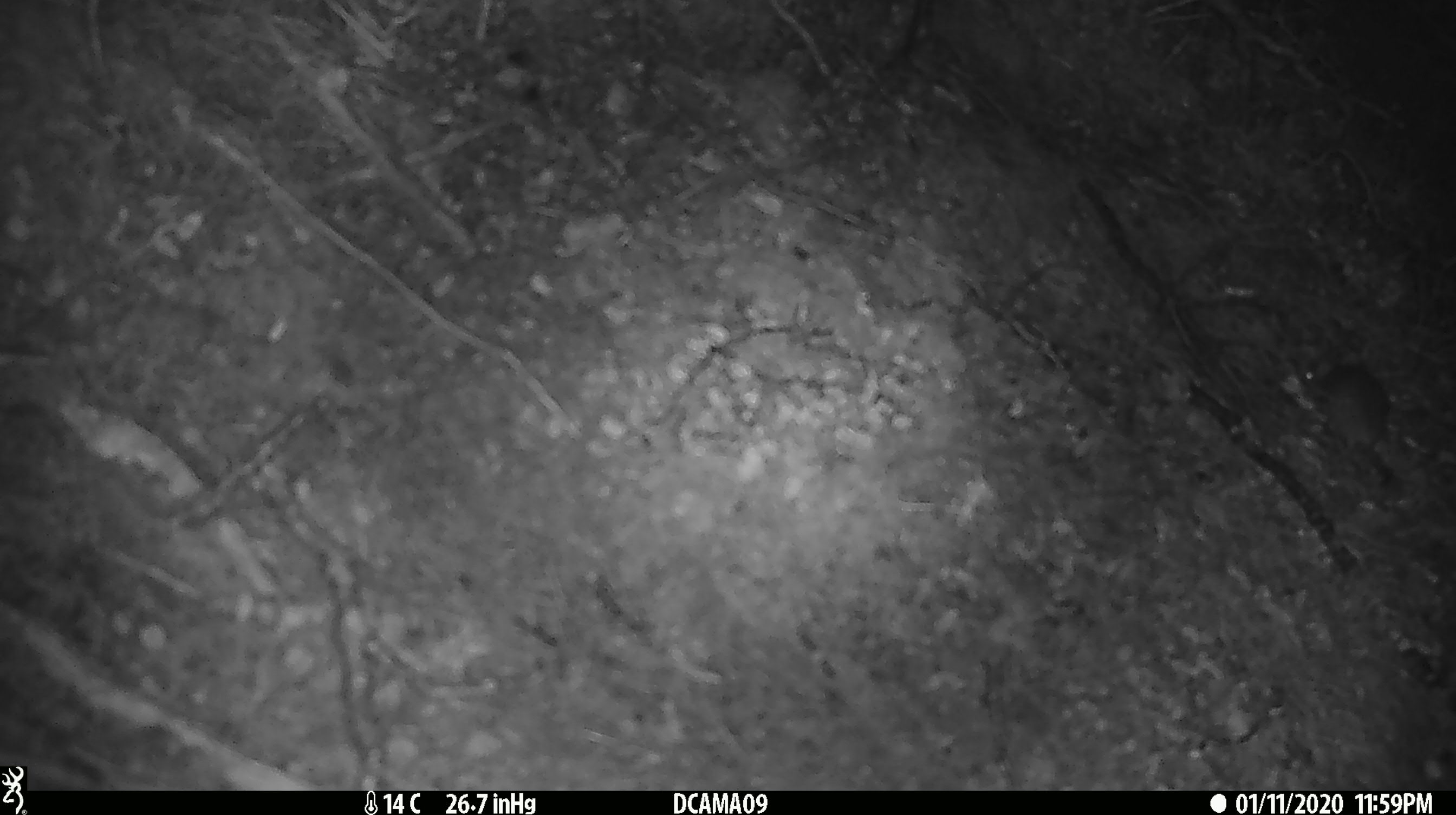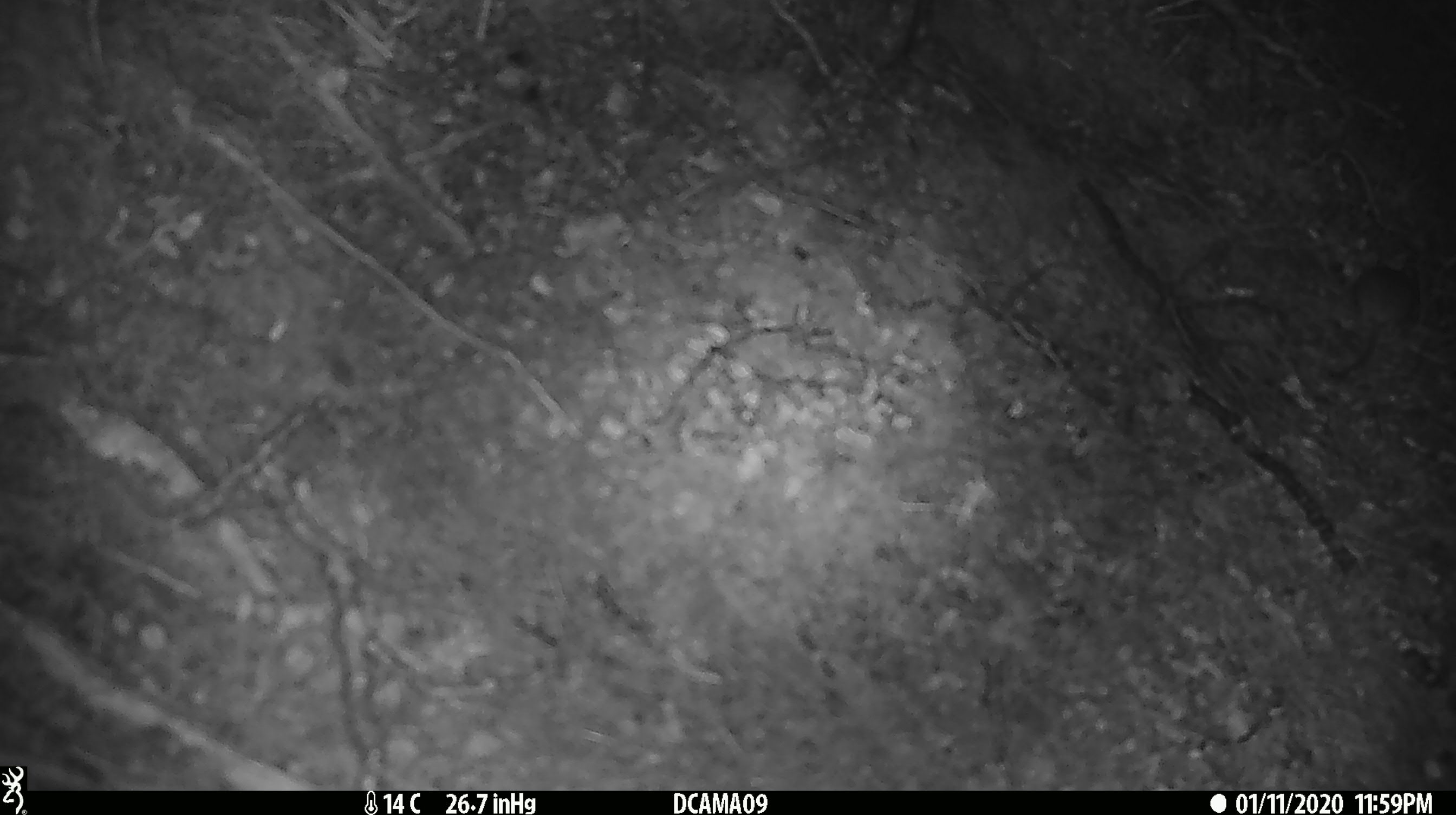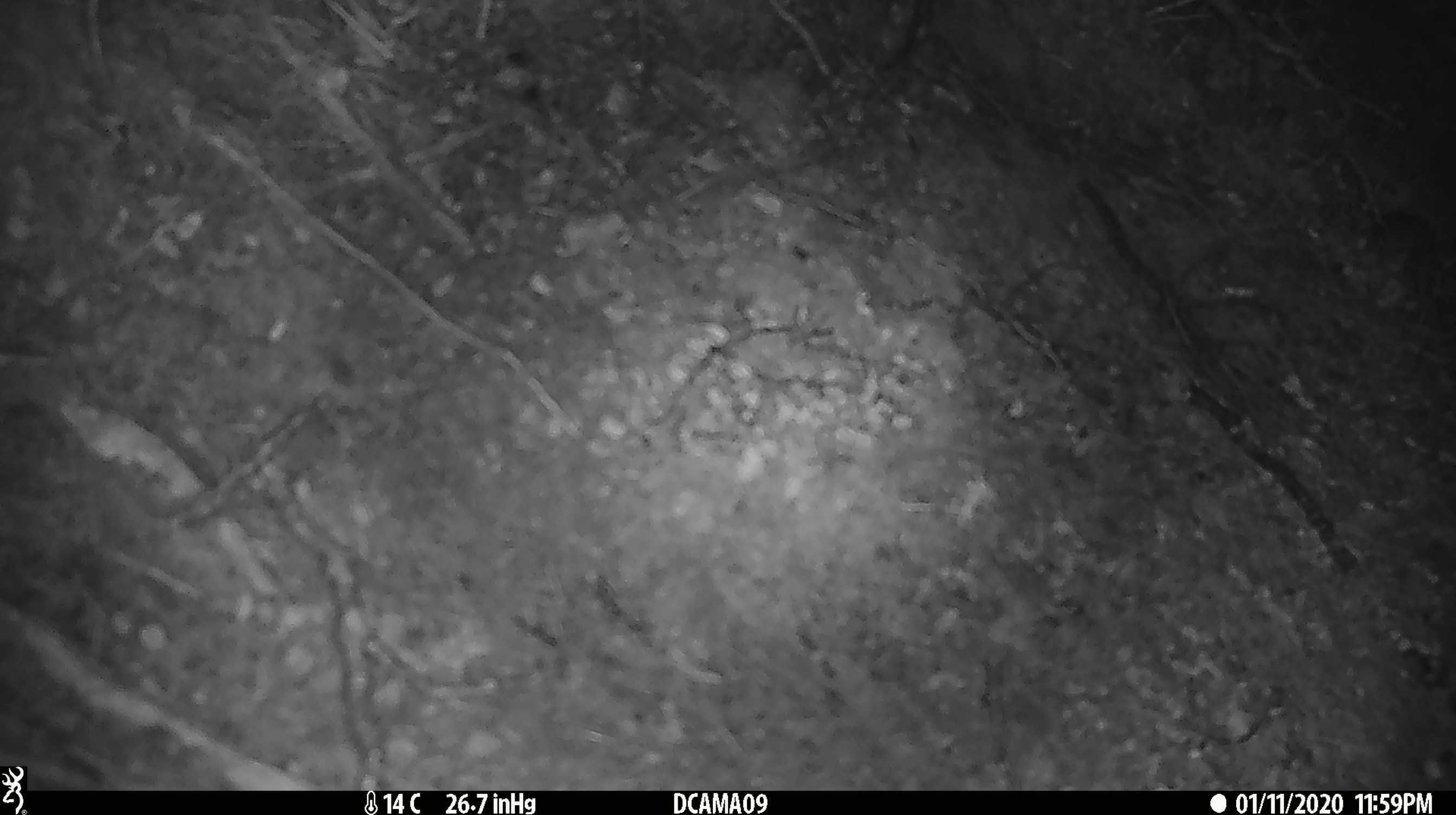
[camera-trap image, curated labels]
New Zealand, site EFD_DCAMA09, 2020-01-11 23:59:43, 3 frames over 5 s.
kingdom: Animalia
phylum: Chordata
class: Mammalia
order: Rodentia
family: Muridae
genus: Mus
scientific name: Mus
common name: mouse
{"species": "mouse (Mus)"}